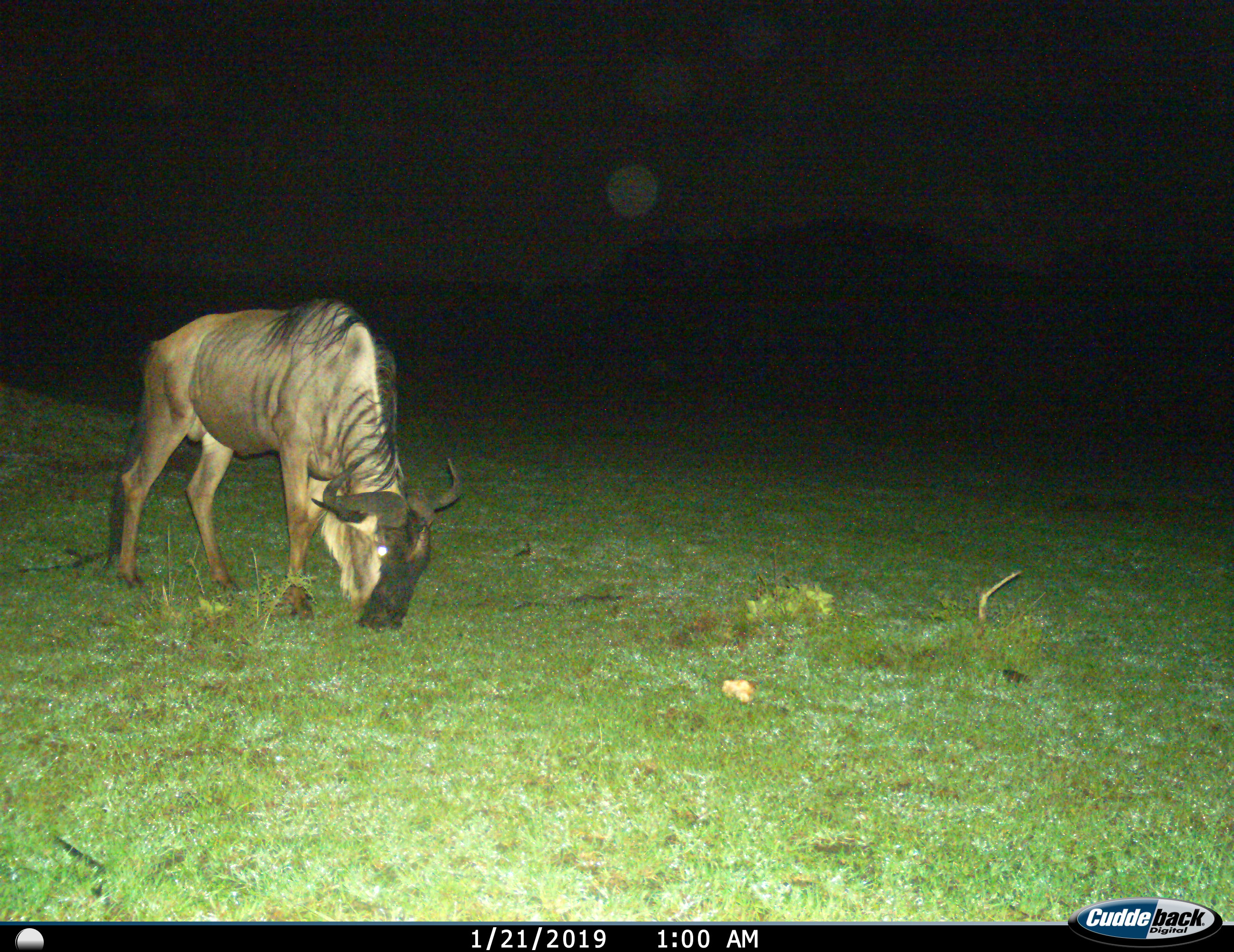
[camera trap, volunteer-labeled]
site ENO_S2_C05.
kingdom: Animalia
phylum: Chordata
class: Mammalia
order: Artiodactyla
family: Bovidae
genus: Connochaetes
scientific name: Connochaetes taurinus taurinus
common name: blue wildebeest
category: wildebeestblue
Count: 1.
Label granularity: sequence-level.